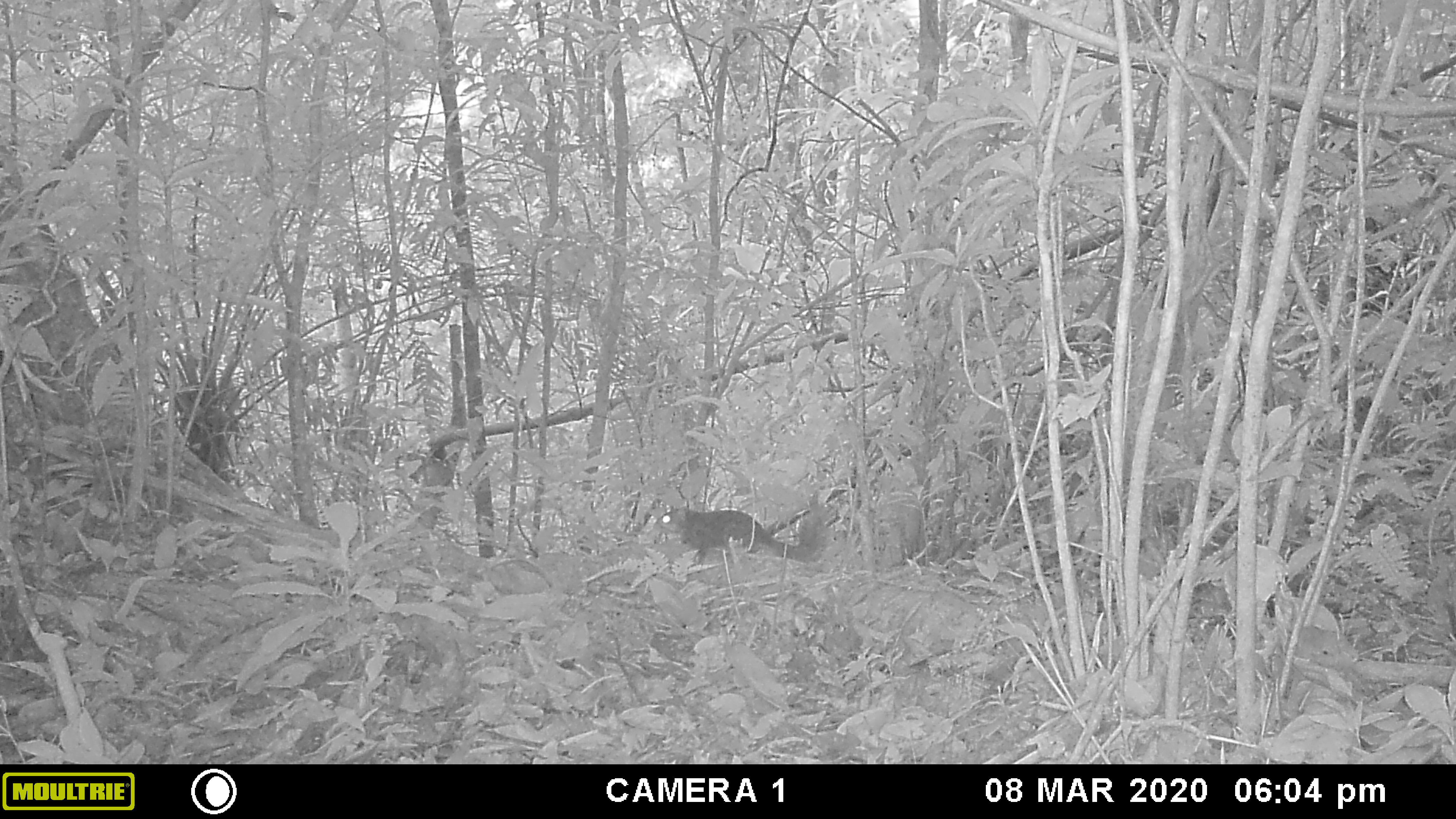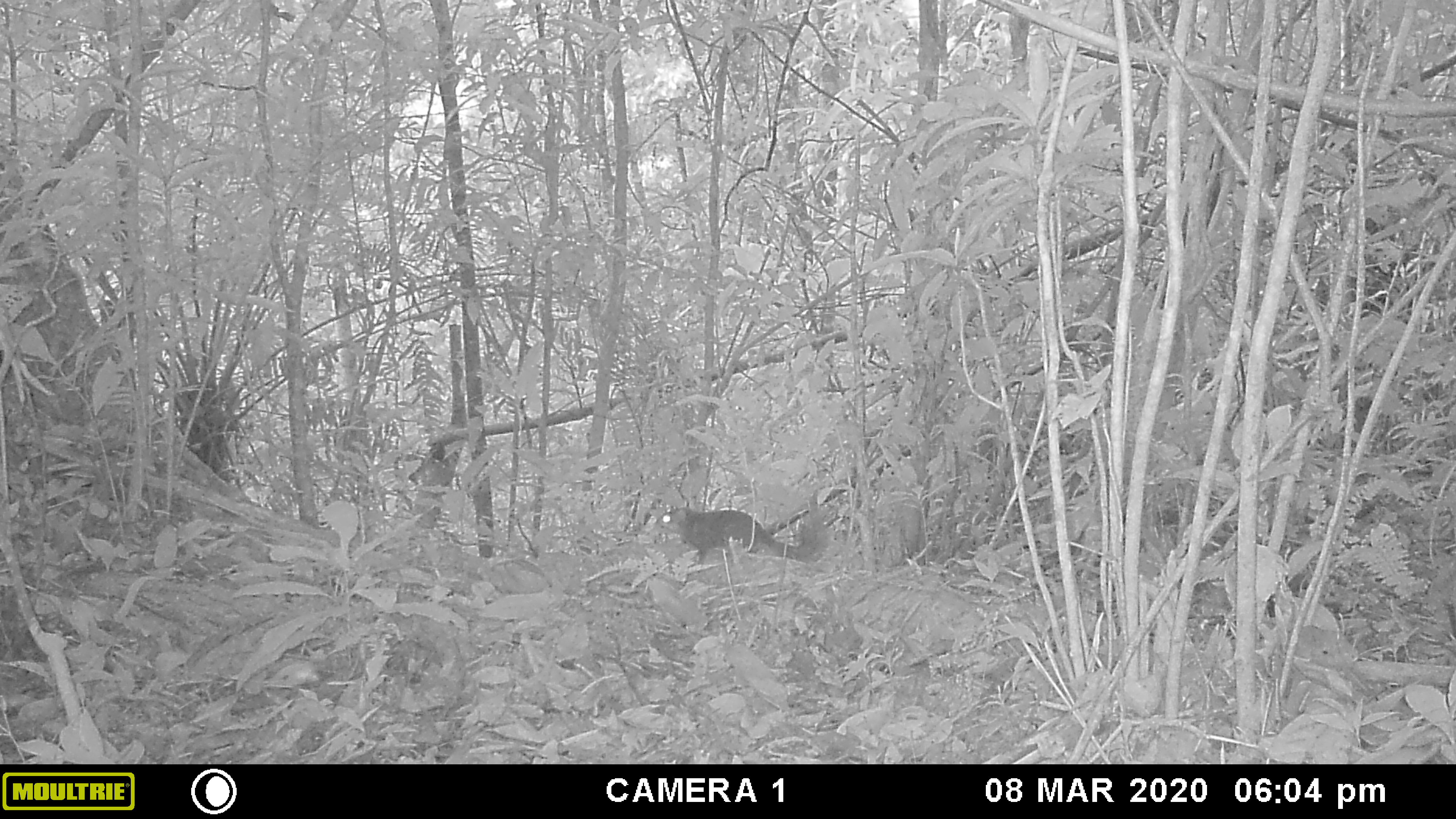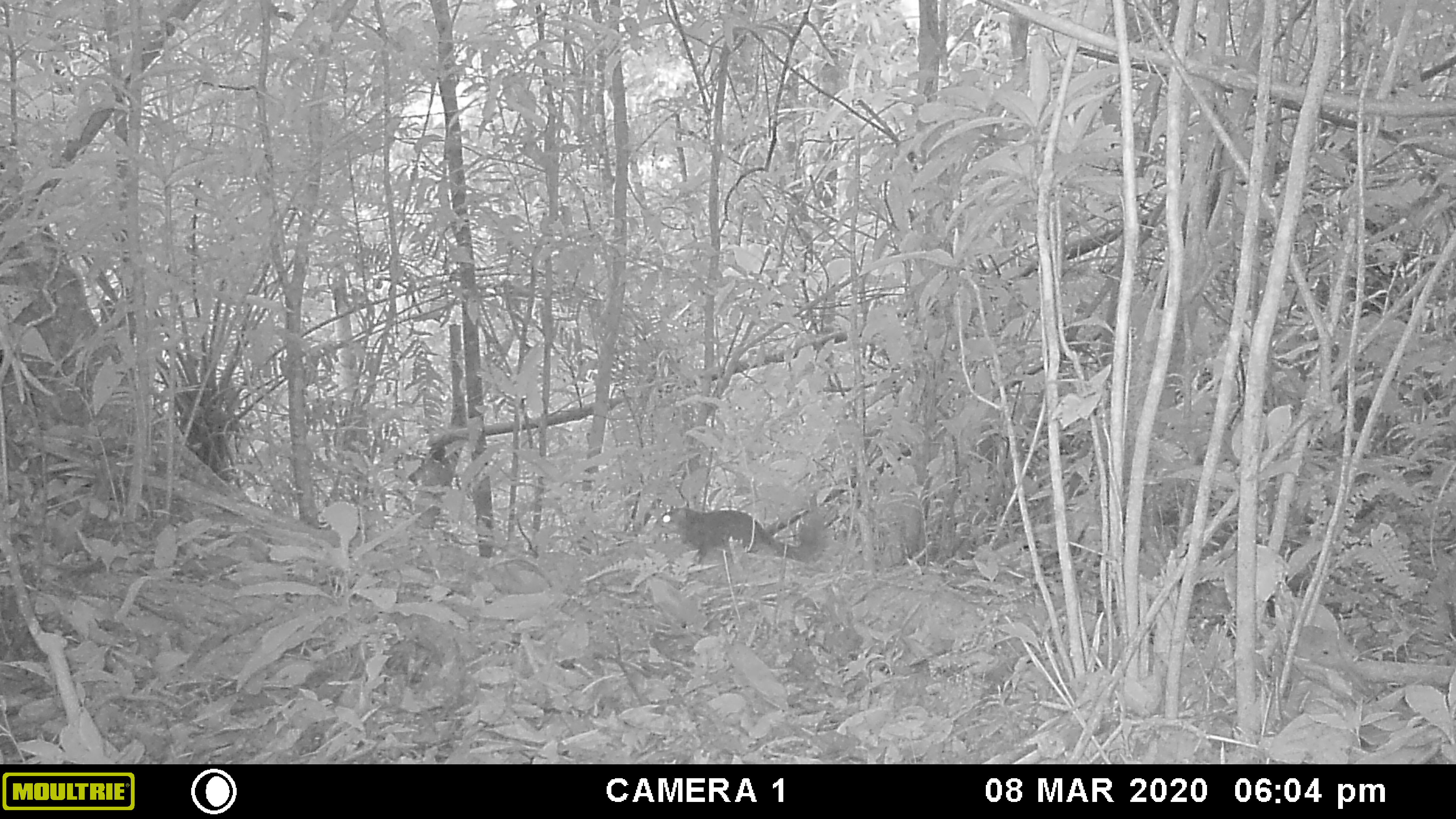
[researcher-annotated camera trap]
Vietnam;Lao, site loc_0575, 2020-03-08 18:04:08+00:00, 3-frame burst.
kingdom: Animalia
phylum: Chordata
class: Mammalia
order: Rodentia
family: Sciuridae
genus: Dremomys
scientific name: Dremomys rufigenis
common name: red-cheeked squirrel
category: red cheeked squirrel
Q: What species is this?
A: Red cheeked squirrel (red-cheeked squirrel) (Dremomys rufigenis).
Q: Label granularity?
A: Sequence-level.